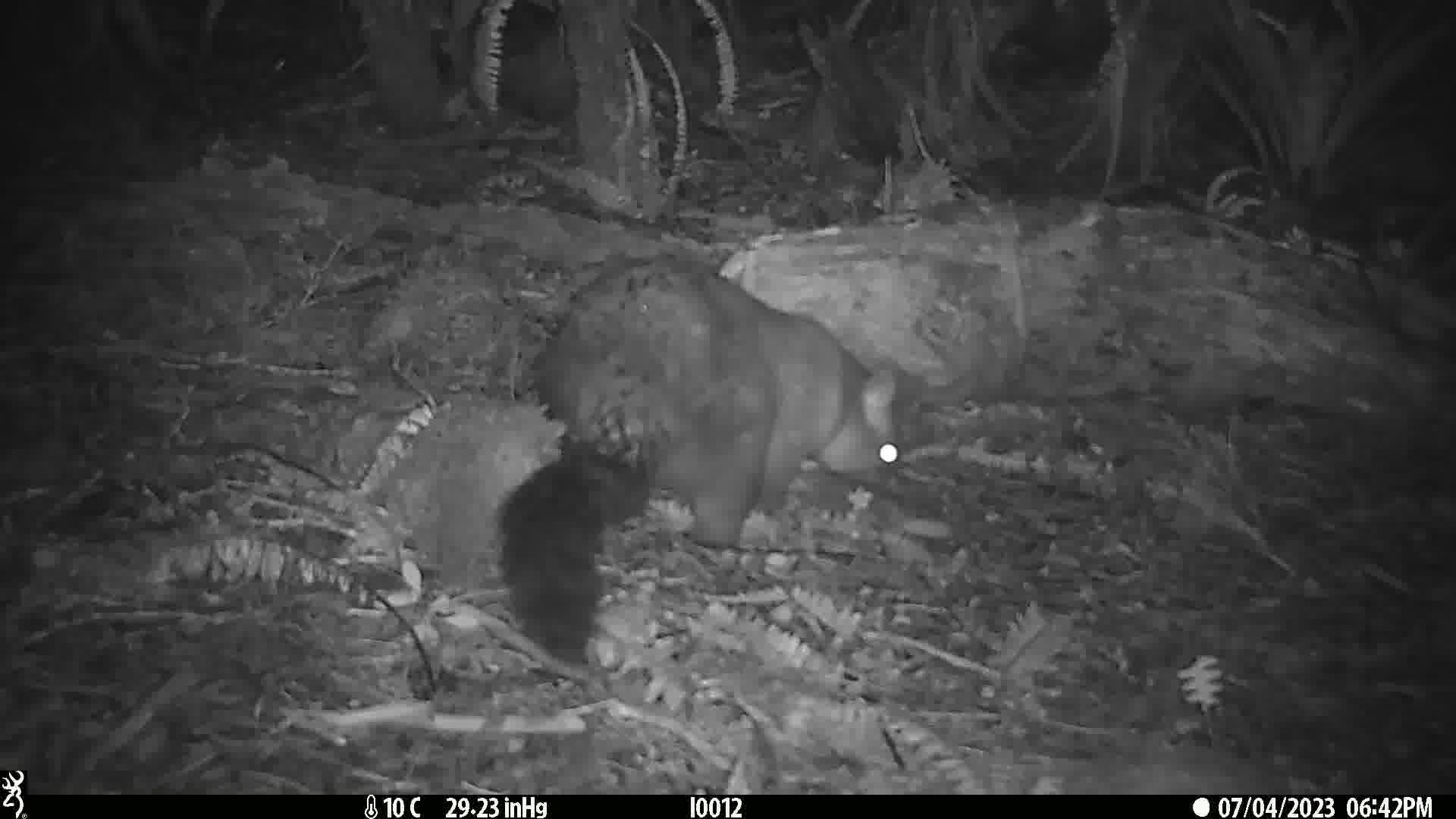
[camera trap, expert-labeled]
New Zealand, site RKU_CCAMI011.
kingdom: Animalia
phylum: Chordata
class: Mammalia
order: Diprotodontia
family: Phalangeridae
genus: Trichosurus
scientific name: Trichosurus vulpecula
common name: common brushtail possum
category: possum